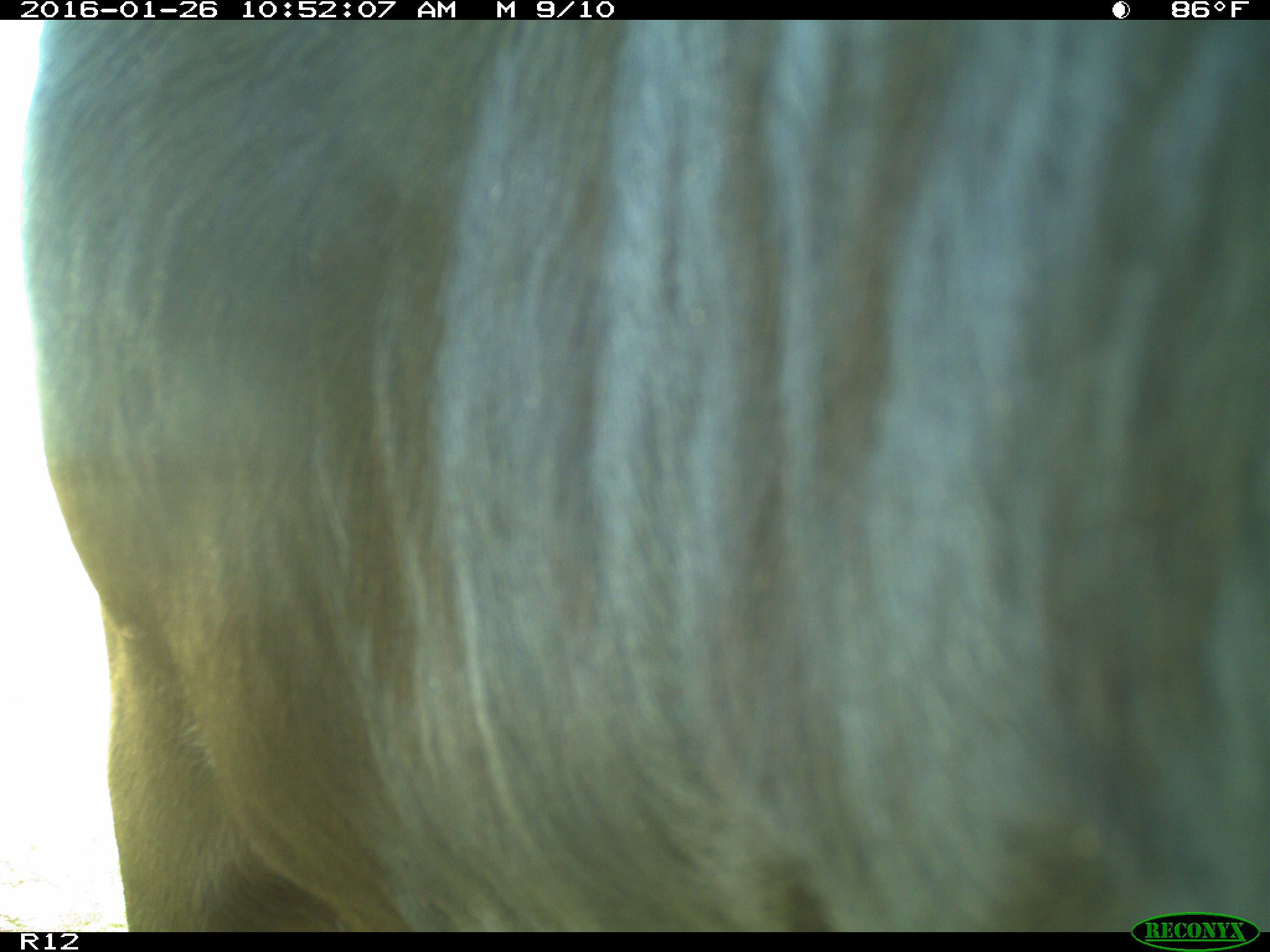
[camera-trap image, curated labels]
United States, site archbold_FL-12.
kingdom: Animalia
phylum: Chordata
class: Mammalia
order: Artiodactyla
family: Bovidae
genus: Bos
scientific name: Bos taurus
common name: domestic cow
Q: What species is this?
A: Bos taurus (domestic cow).